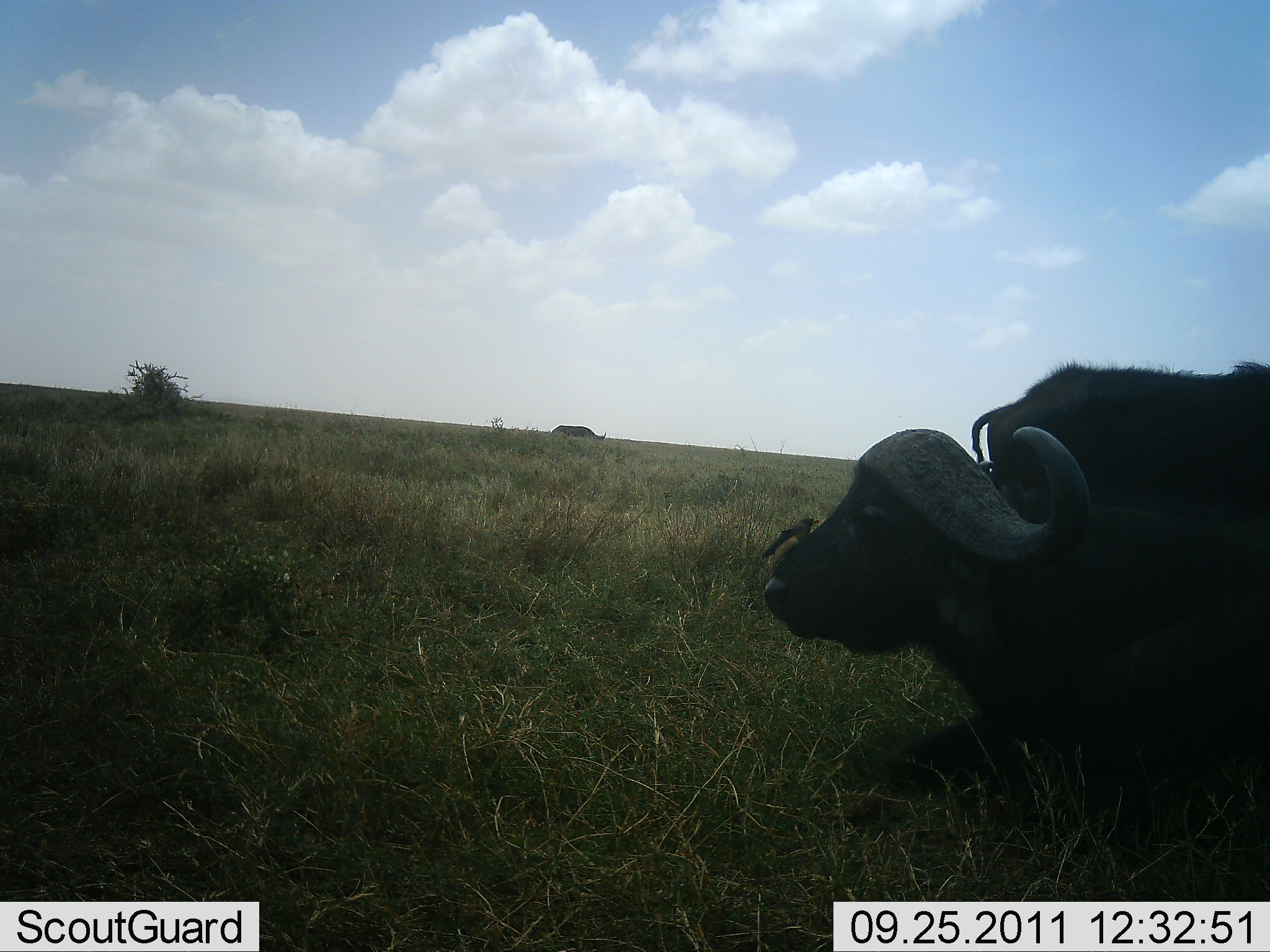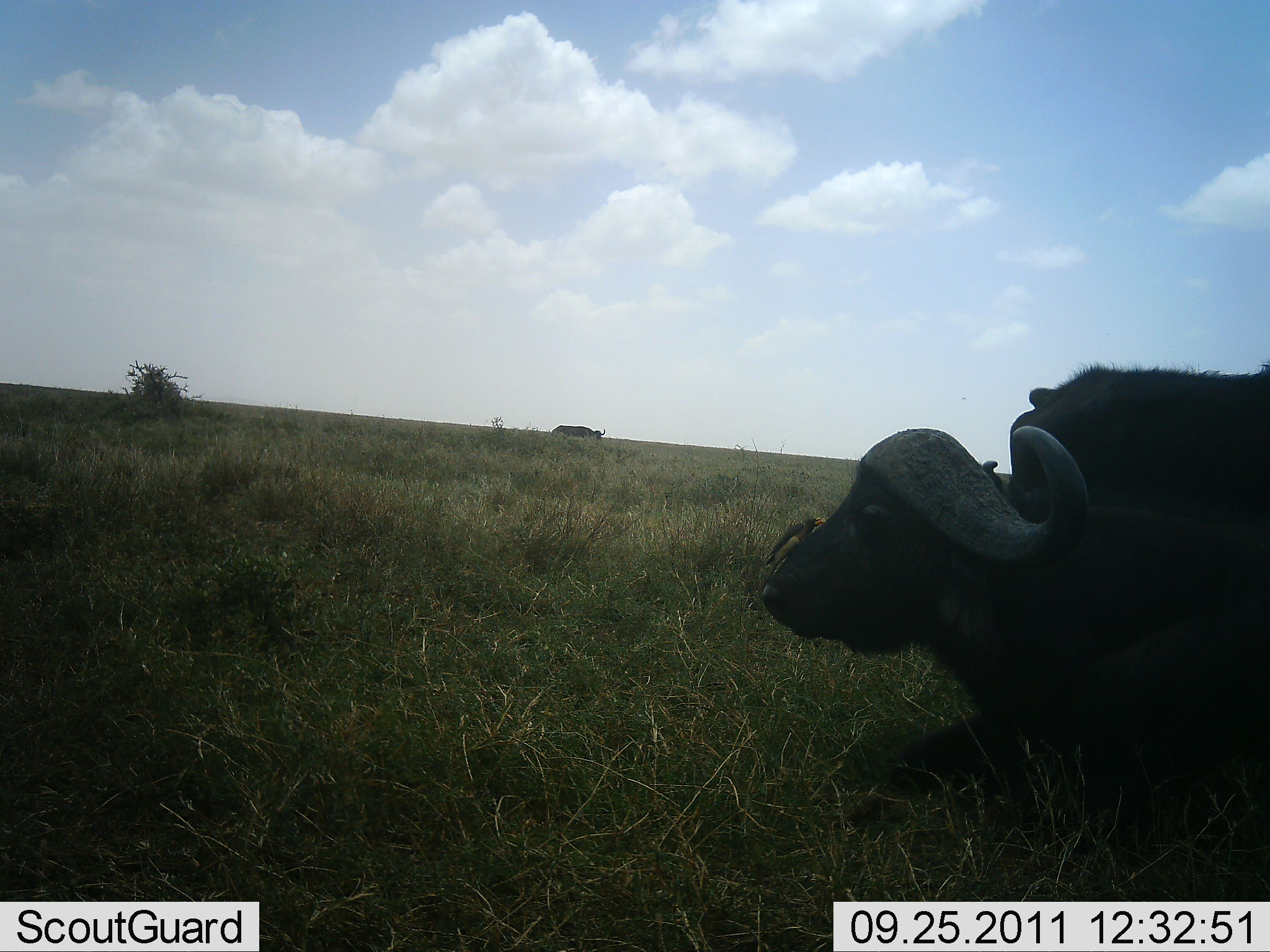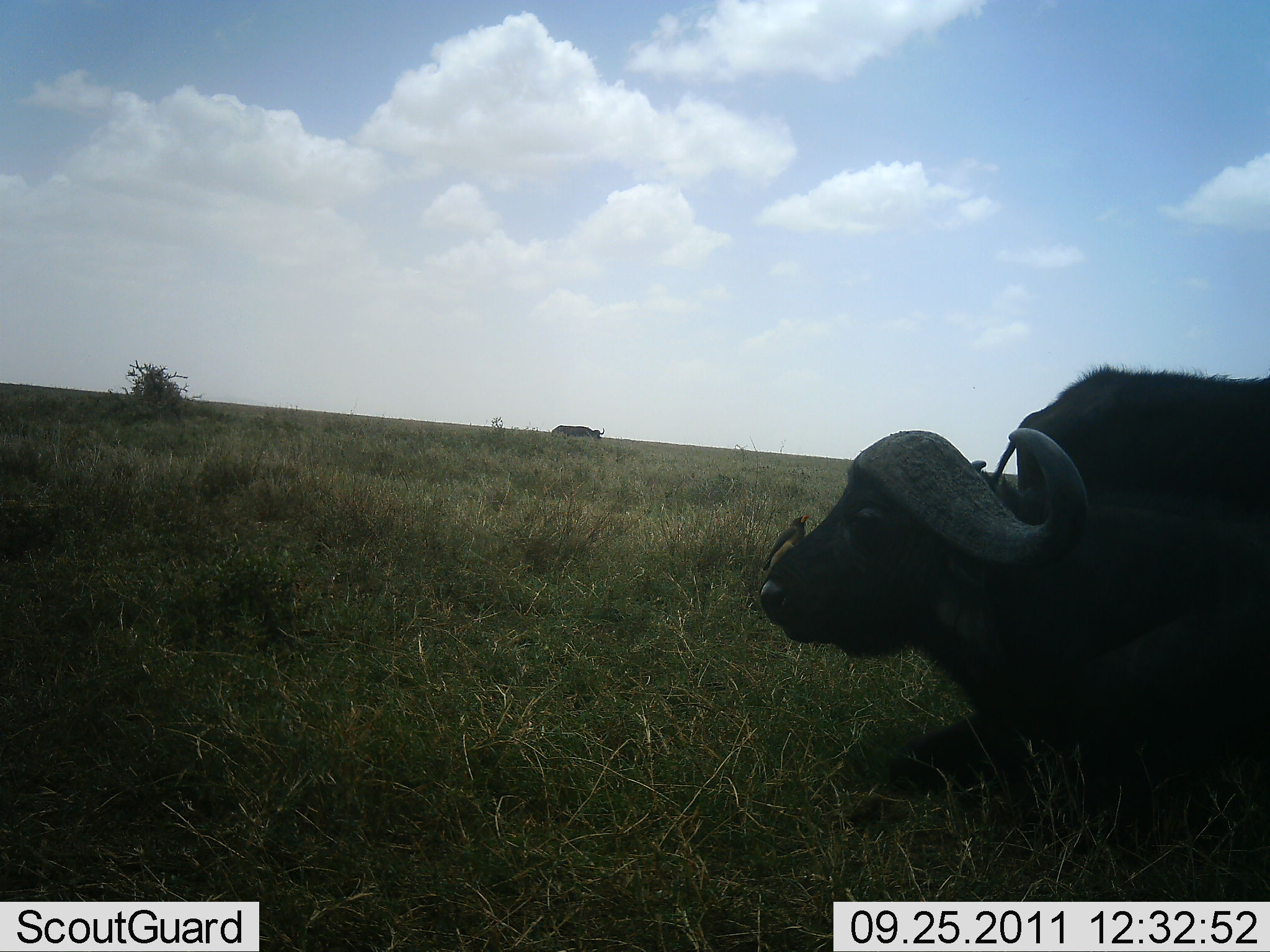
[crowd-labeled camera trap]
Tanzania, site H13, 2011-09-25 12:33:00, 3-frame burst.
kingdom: Animalia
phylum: Chordata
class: Mammalia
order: Artiodactyla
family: Bovidae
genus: Syncerus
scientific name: Syncerus caffer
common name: cape buffalo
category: buffalo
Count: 2.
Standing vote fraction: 47%.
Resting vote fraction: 100%.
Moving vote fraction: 18%.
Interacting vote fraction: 0%.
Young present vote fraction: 0%.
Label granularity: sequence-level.